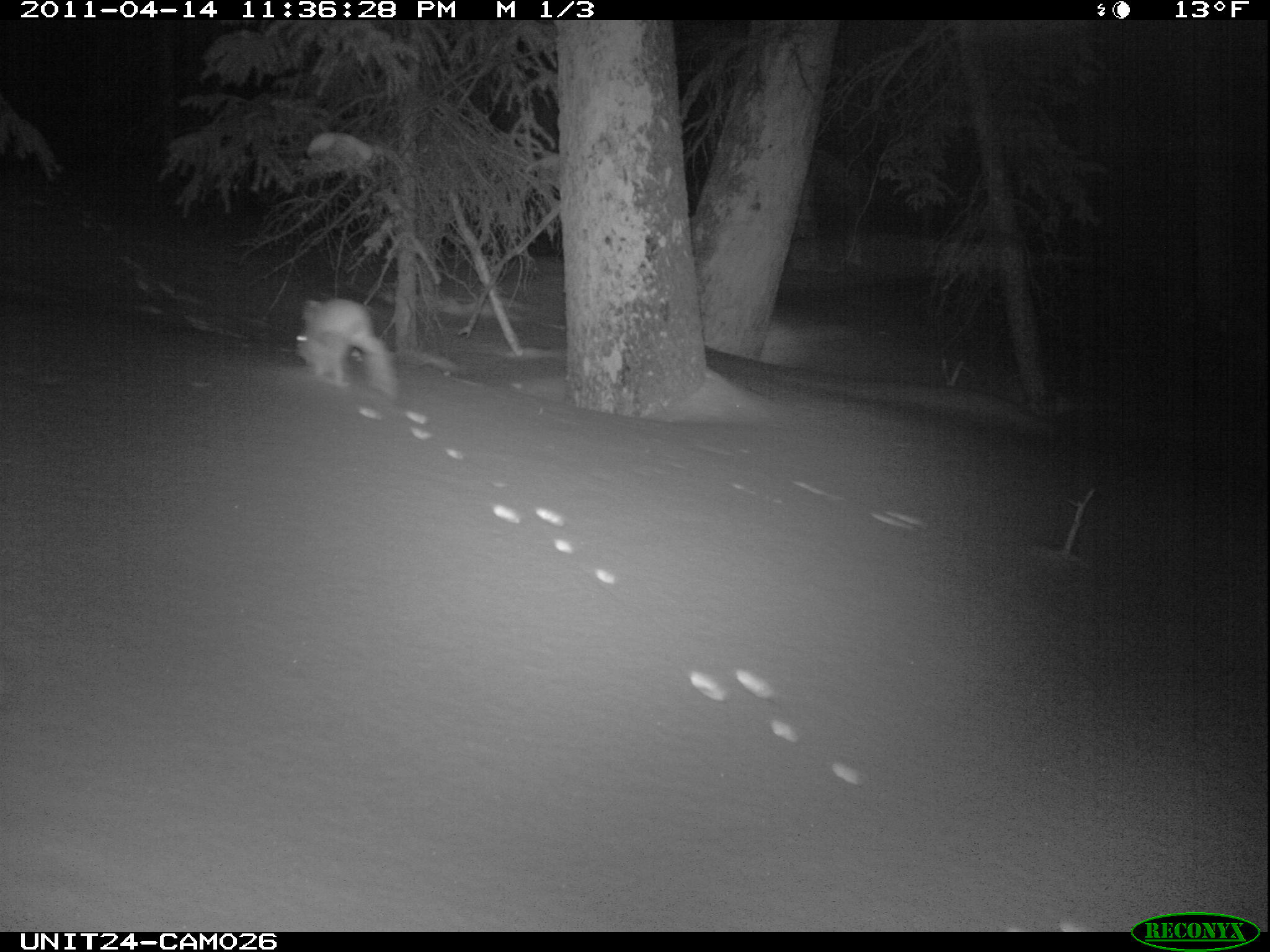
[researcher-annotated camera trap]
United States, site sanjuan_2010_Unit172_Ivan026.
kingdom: Animalia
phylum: Chordata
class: Mammalia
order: Lagomorpha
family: Leporidae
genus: Lepus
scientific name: Lepus americanus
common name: snowshoe hare